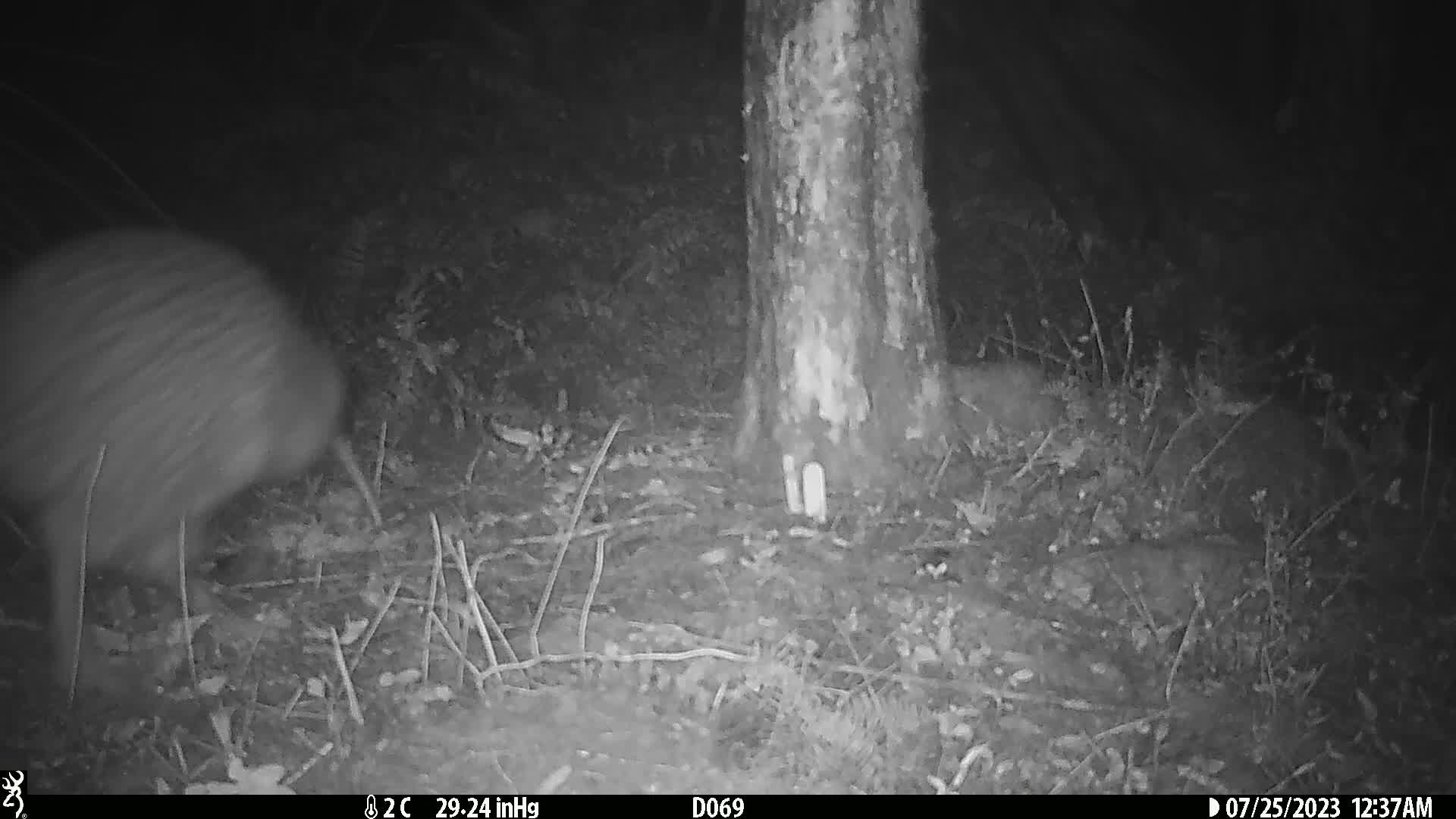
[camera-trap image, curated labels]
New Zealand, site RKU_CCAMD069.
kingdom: Animalia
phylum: Chordata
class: Aves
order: Apterygiformes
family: Apterygidae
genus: Apteryx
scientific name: Apteryx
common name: kiwi